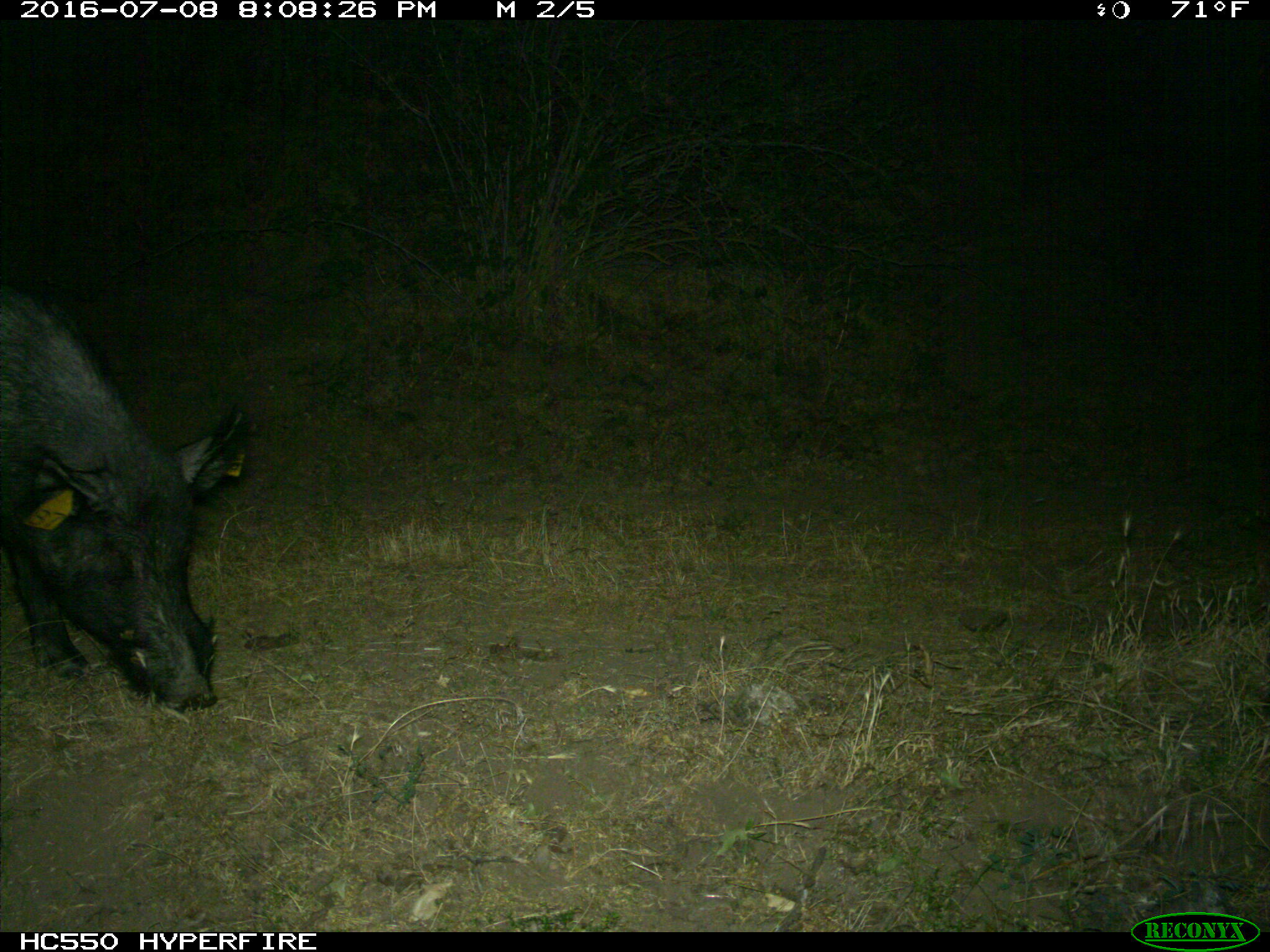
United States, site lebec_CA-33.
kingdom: Animalia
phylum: Chordata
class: Mammalia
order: Artiodactyla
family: Suidae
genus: Sus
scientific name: Sus scrofa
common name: wild boar